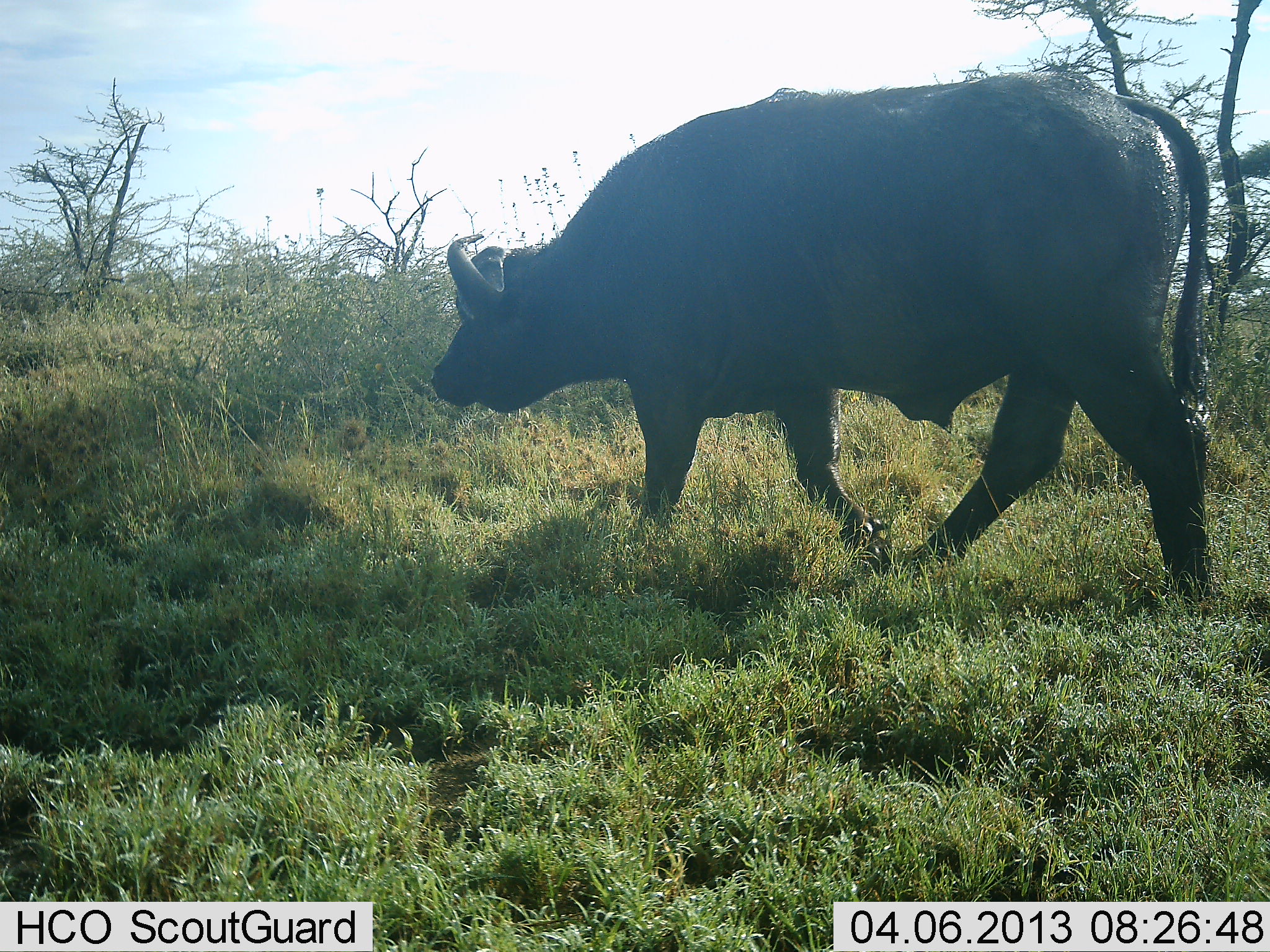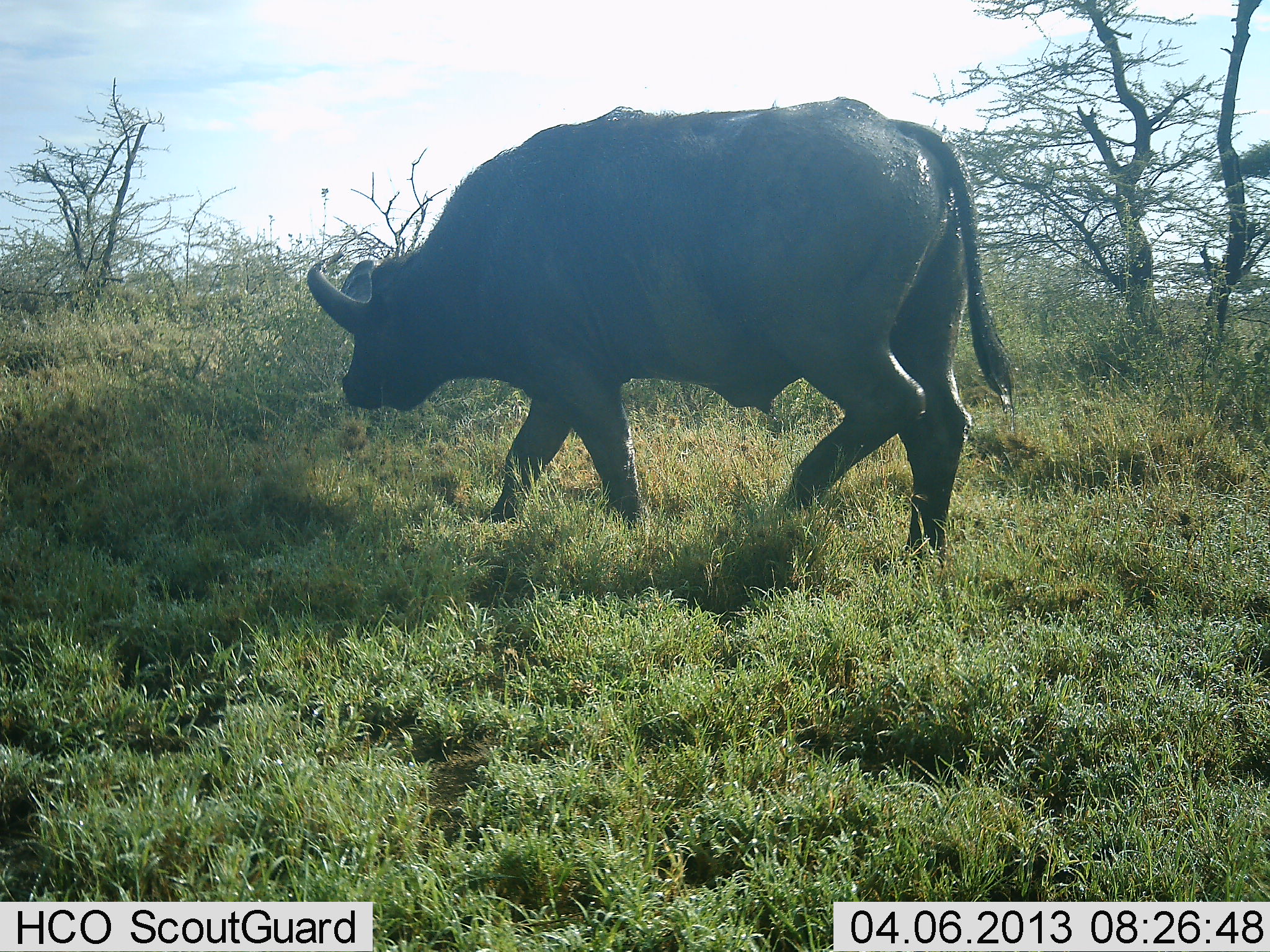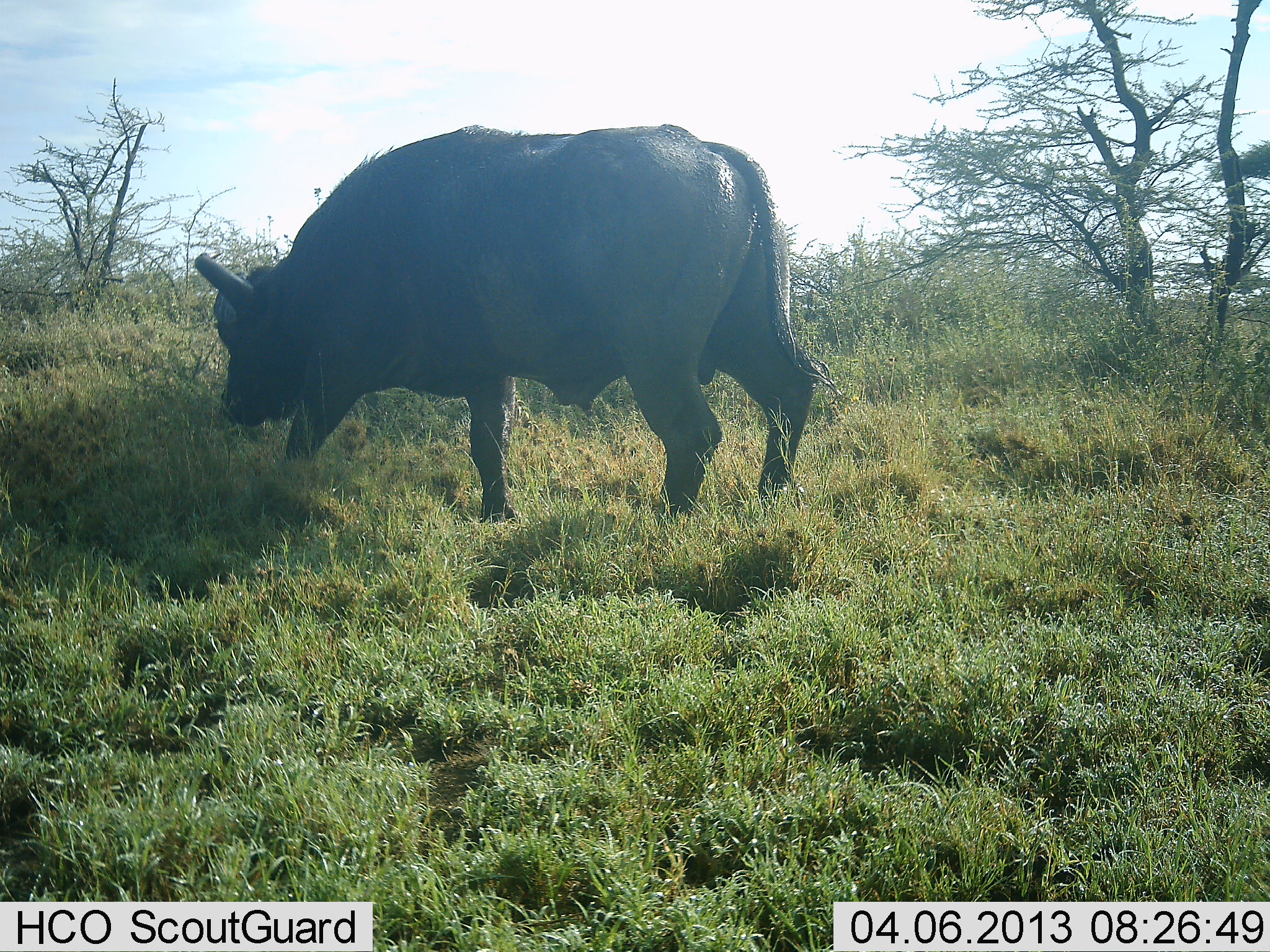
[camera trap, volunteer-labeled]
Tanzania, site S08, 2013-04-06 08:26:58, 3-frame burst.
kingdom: Animalia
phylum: Chordata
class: Mammalia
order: Artiodactyla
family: Bovidae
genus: Syncerus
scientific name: Syncerus caffer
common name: cape buffalo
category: buffalo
Buffalo (cape buffalo) (Syncerus caffer), count 1. Behavior (volunteer vote fractions): standing 5%, resting 0%, moving 97%, interacting 0%. Young present (vote fraction): 0%. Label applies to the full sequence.